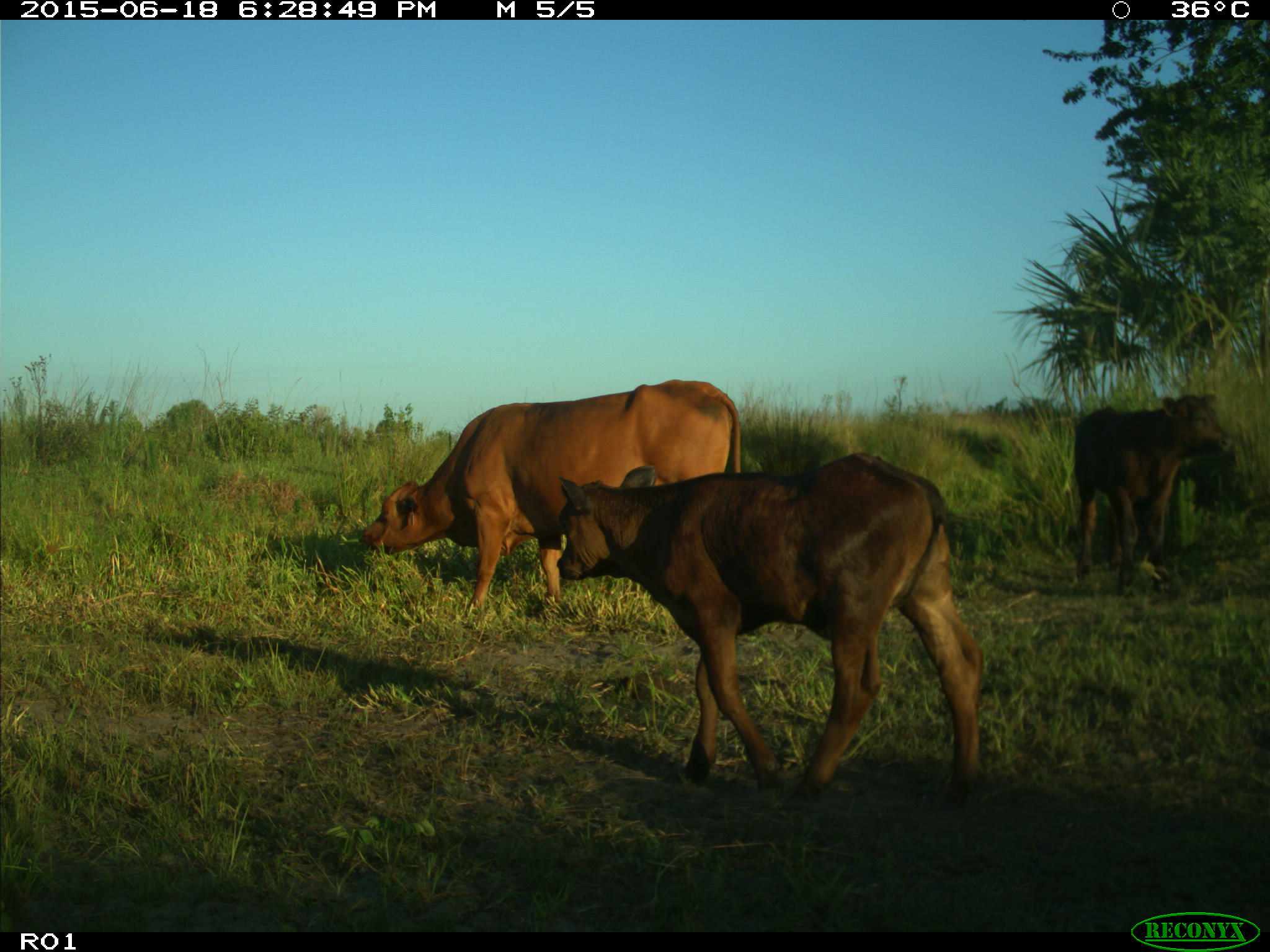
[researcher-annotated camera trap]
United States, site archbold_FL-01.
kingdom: Animalia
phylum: Chordata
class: Mammalia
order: Artiodactyla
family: Bovidae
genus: Bos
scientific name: Bos taurus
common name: domestic cow